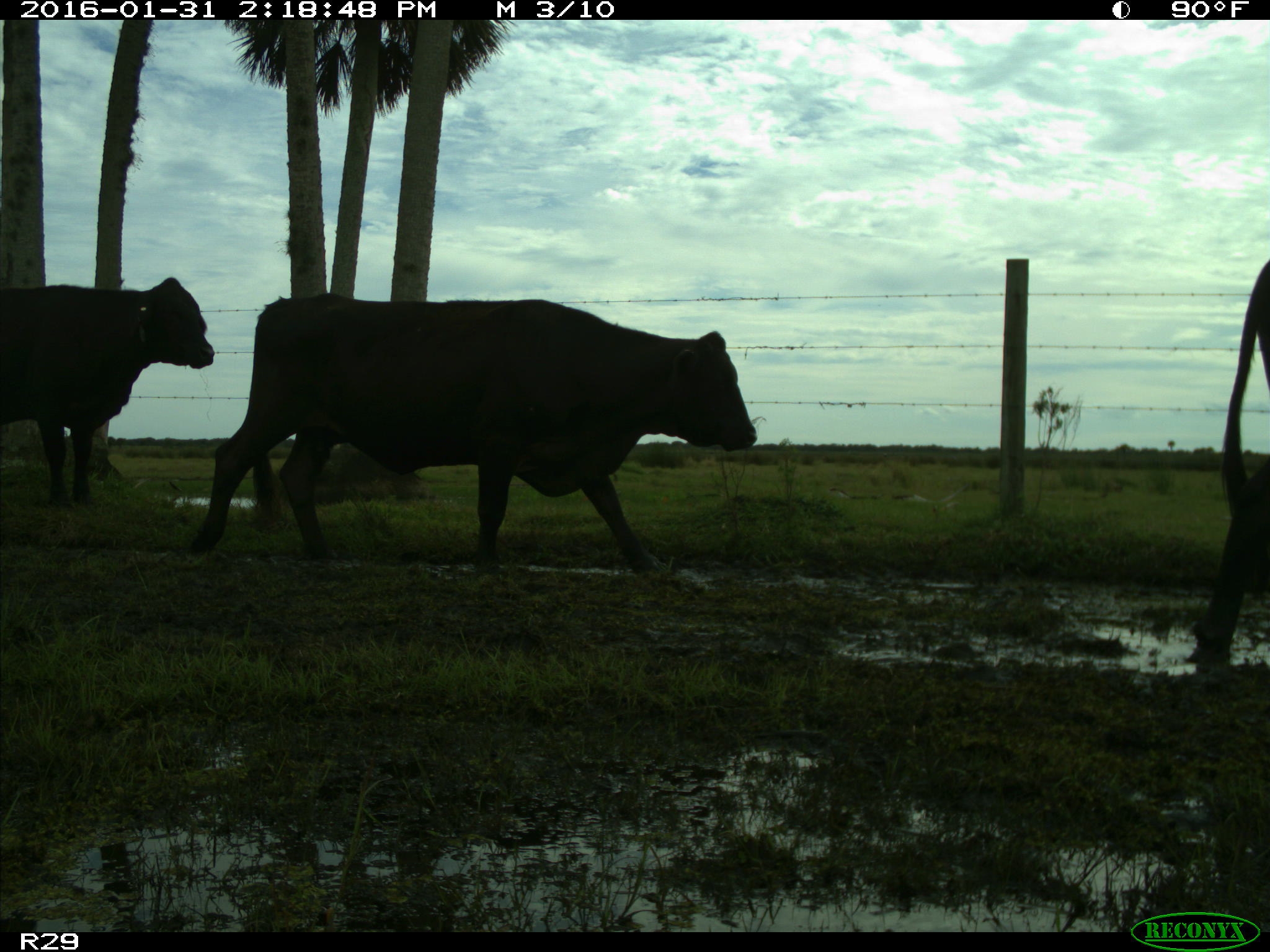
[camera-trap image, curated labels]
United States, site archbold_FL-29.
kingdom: Animalia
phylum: Chordata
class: Mammalia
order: Artiodactyla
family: Bovidae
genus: Bos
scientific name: Bos taurus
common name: domestic cow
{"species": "Bos taurus (domestic cow)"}